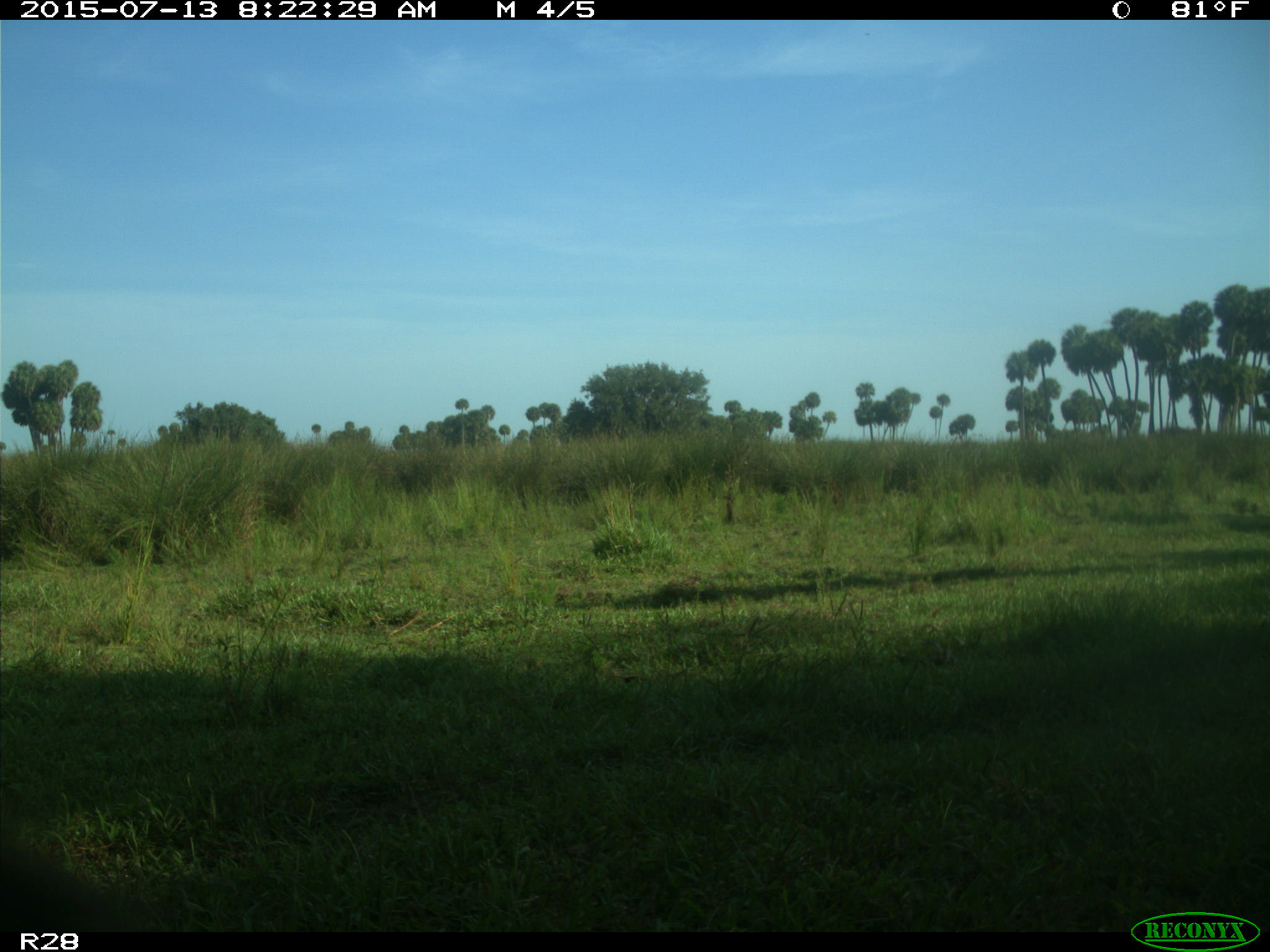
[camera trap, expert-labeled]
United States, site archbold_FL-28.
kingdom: Animalia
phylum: Chordata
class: Mammalia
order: Artiodactyla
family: Bovidae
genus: Bos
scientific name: Bos taurus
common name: domestic cow